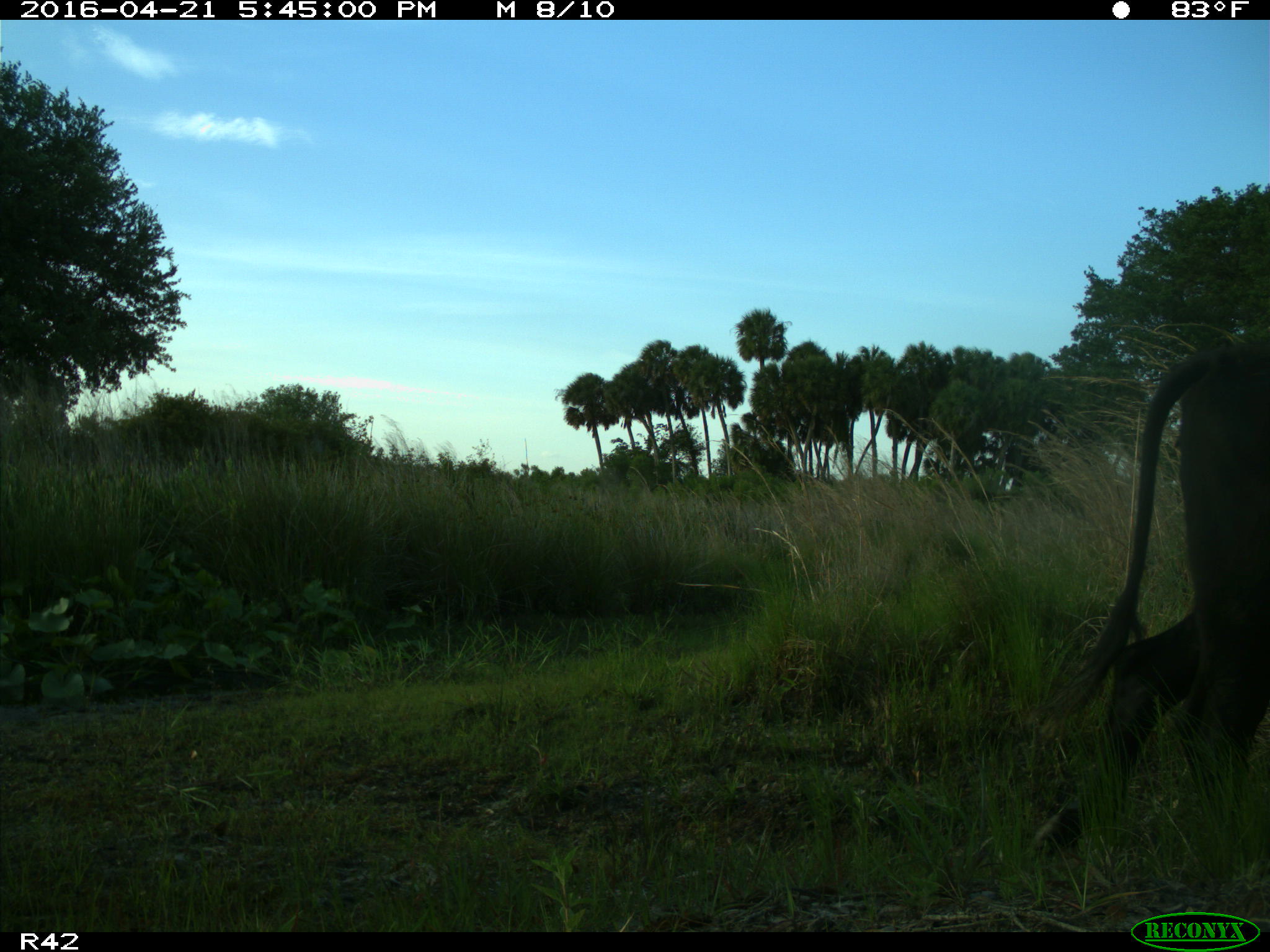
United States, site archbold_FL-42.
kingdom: Animalia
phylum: Chordata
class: Mammalia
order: Artiodactyla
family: Bovidae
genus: Bos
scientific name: Bos taurus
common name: domestic cow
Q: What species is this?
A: Bos taurus (domestic cow).